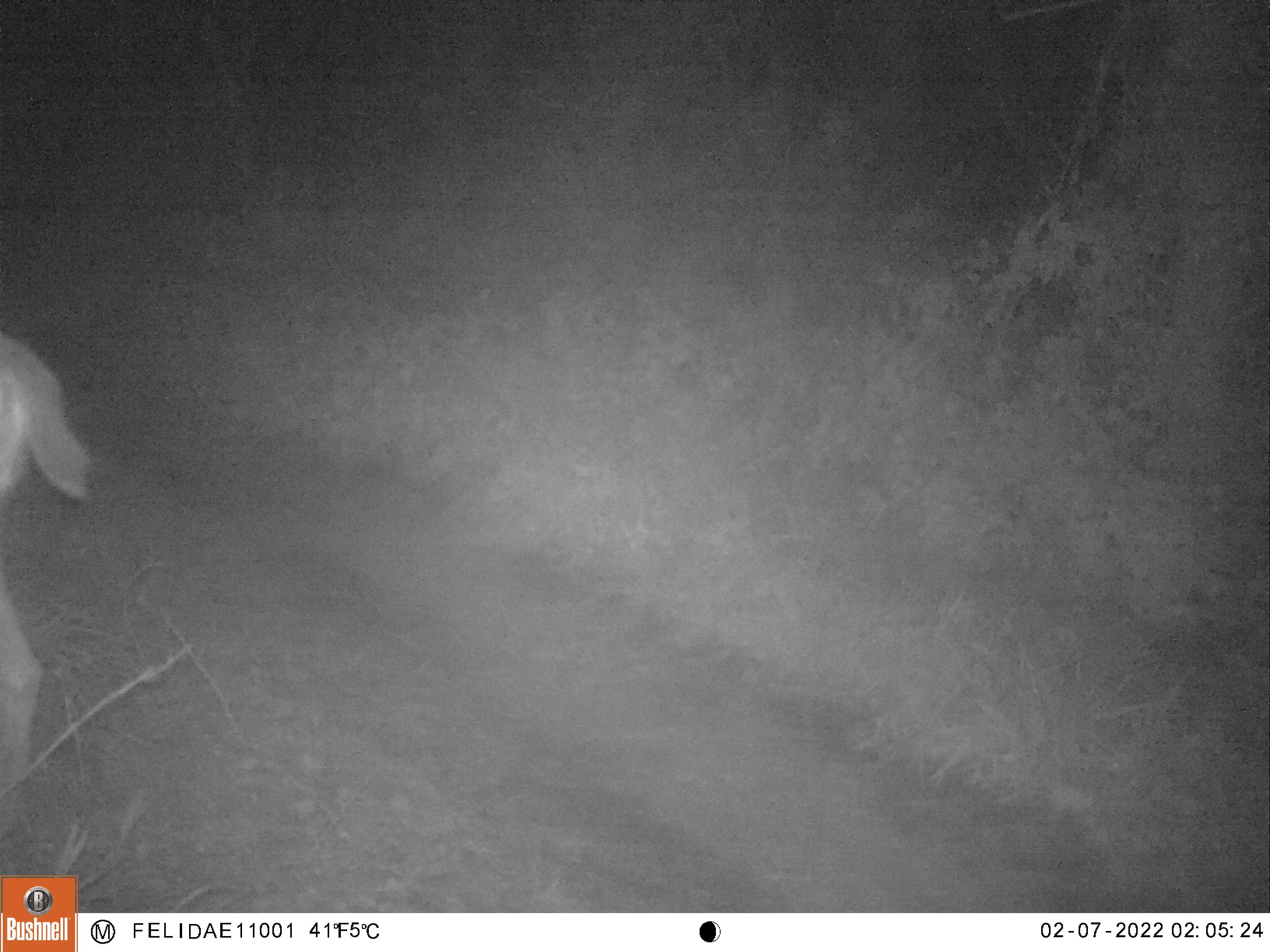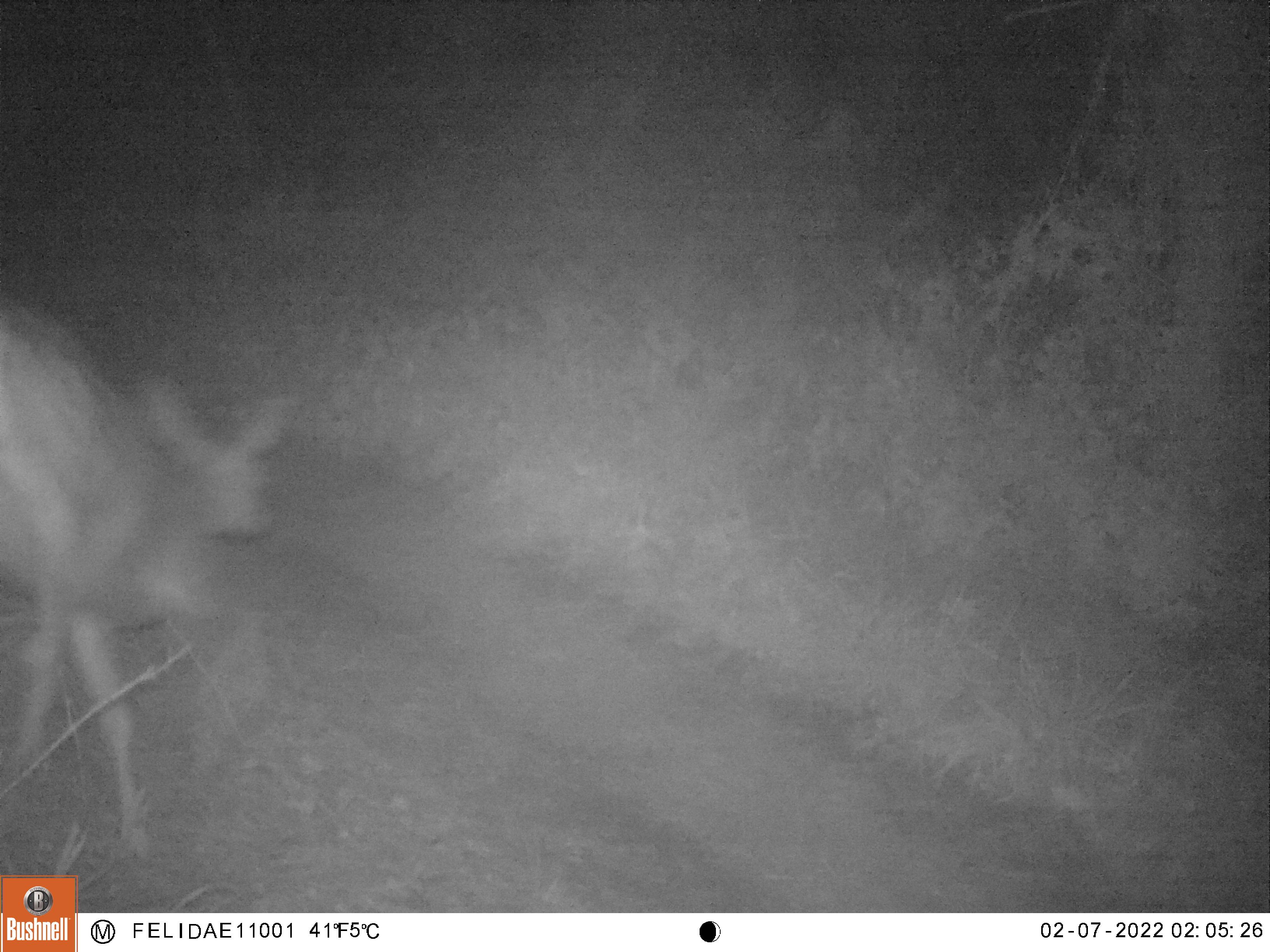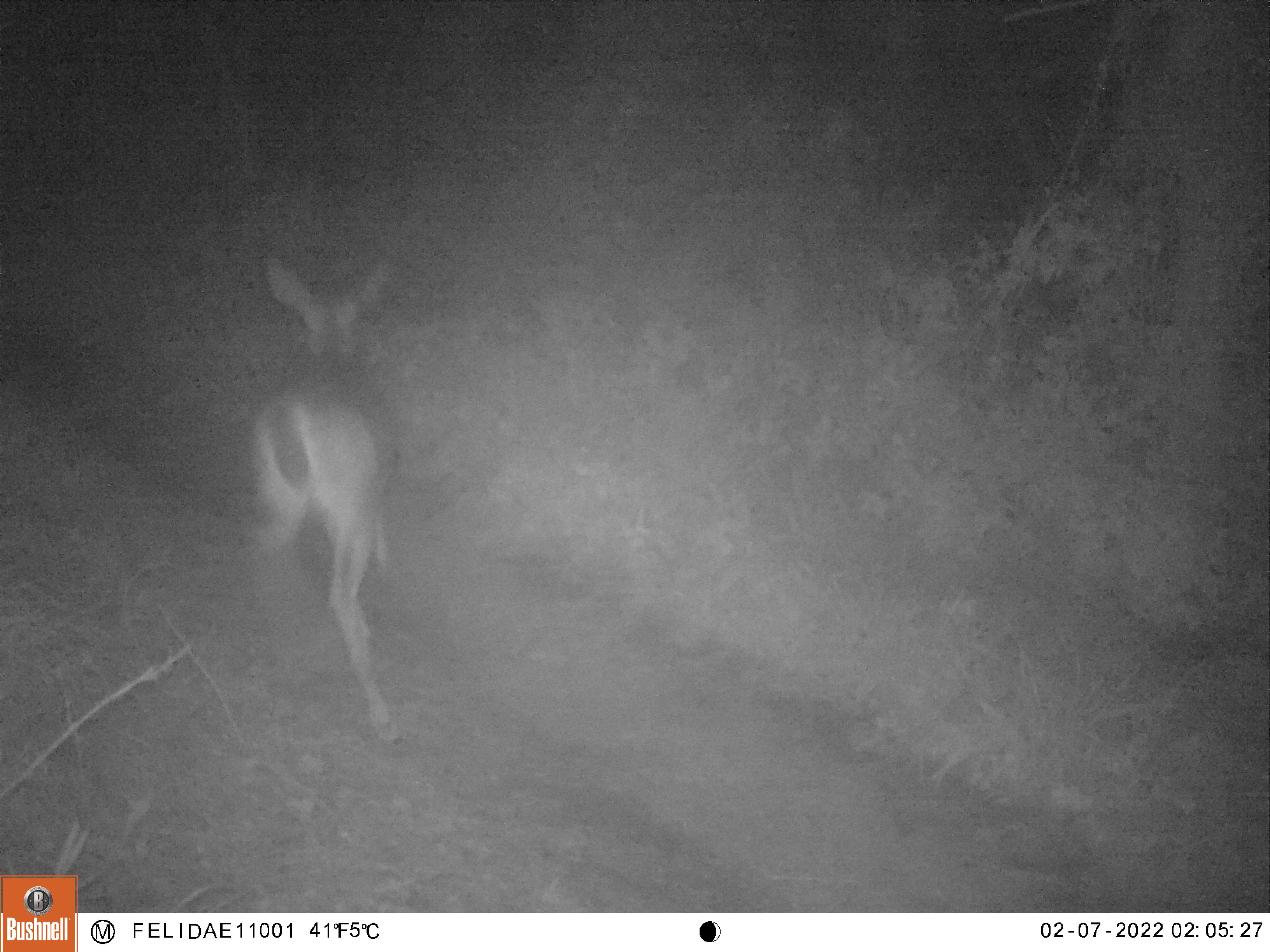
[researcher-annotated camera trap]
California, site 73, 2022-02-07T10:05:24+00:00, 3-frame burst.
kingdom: Animalia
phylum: Chordata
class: Mammalia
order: Artiodactyla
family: Cervidae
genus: Odocoileus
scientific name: Odocoileus hemionus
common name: mule deer